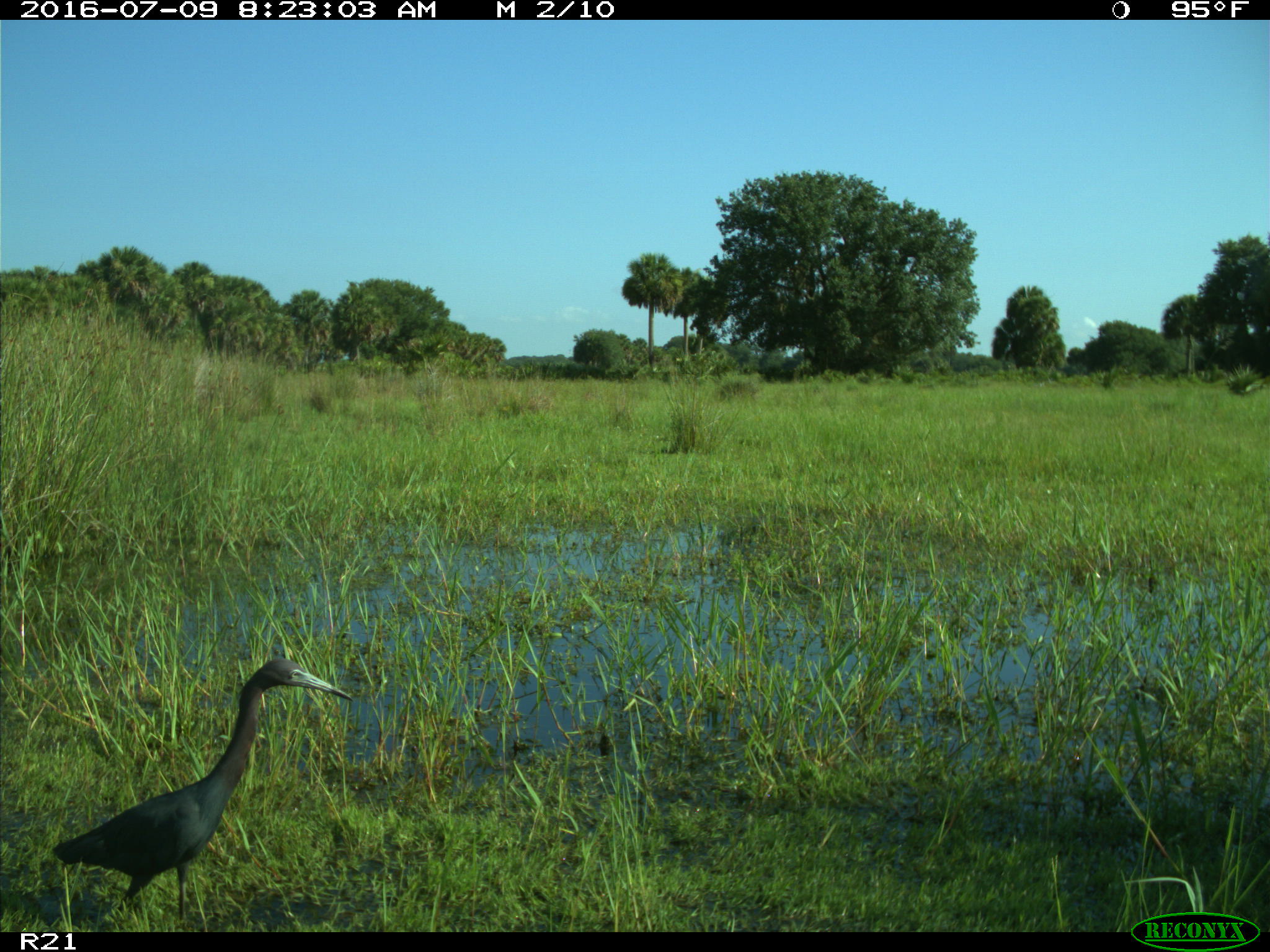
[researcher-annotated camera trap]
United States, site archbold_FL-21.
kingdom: Animalia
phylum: Chordata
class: Aves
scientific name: Aves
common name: birds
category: unidentified bird